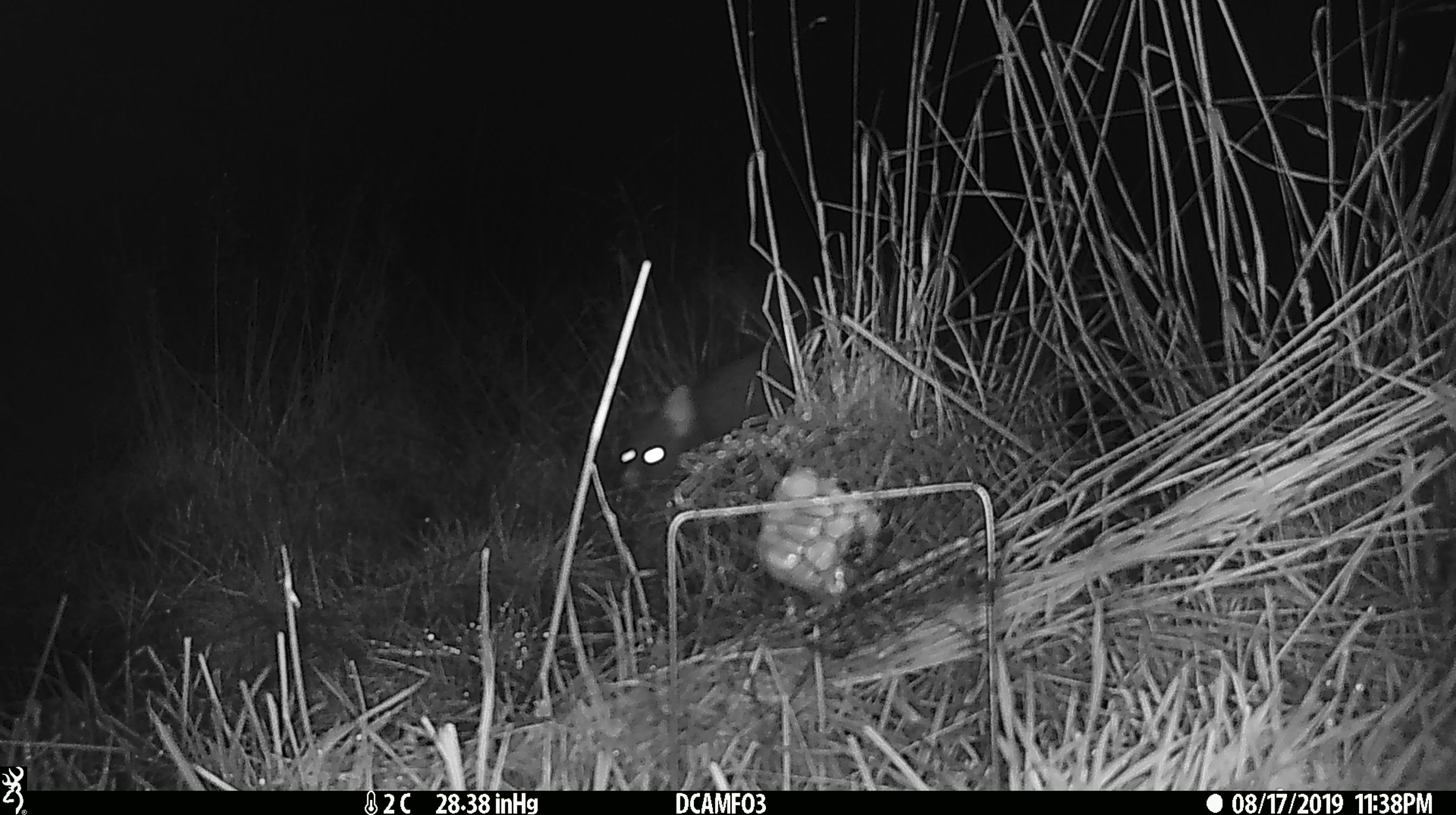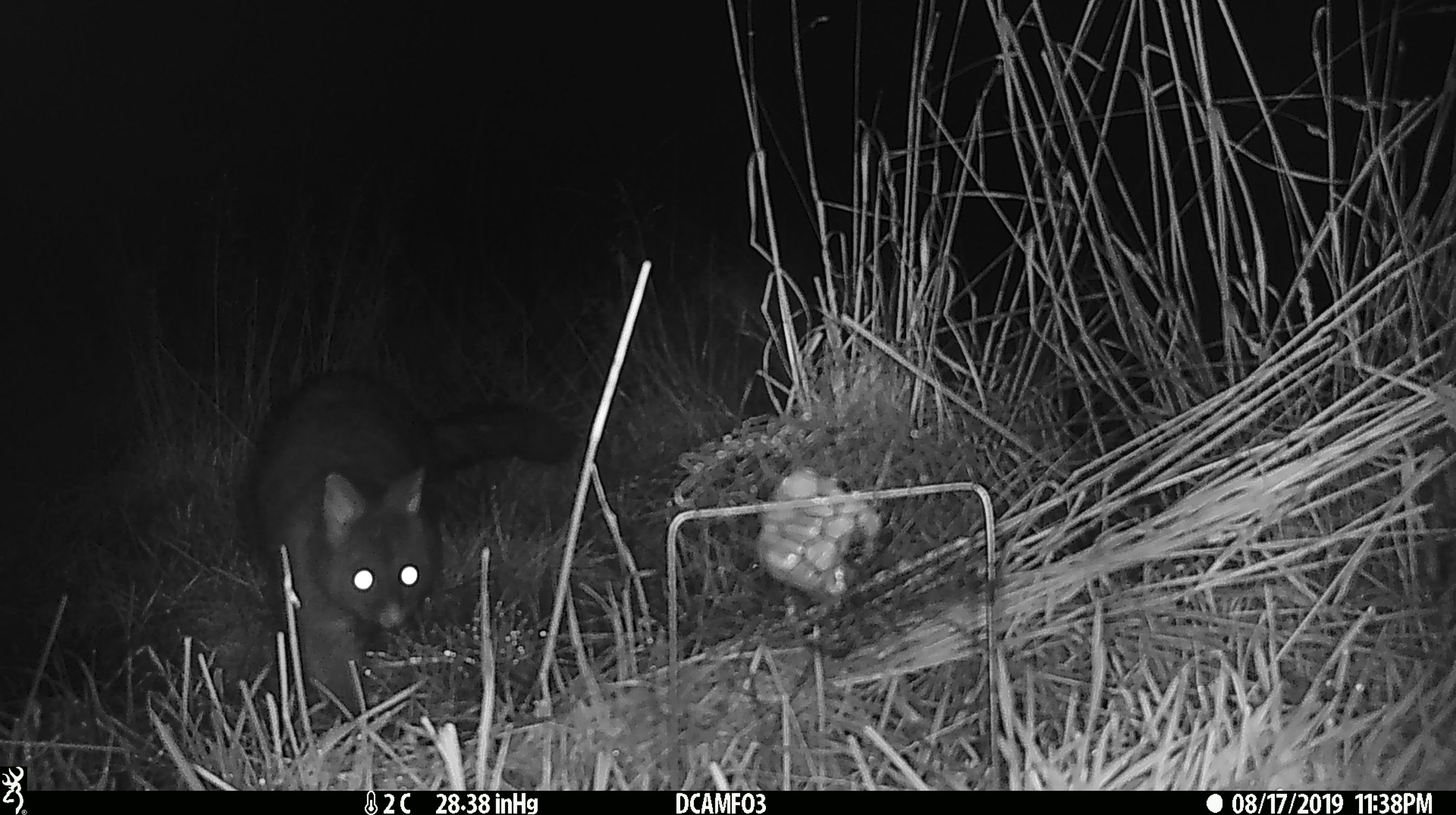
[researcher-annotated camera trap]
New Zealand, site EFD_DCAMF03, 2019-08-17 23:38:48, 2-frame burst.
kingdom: Animalia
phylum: Chordata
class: Mammalia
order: Diprotodontia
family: Phalangeridae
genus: Trichosurus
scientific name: Trichosurus vulpecula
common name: common brushtail possum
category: possum